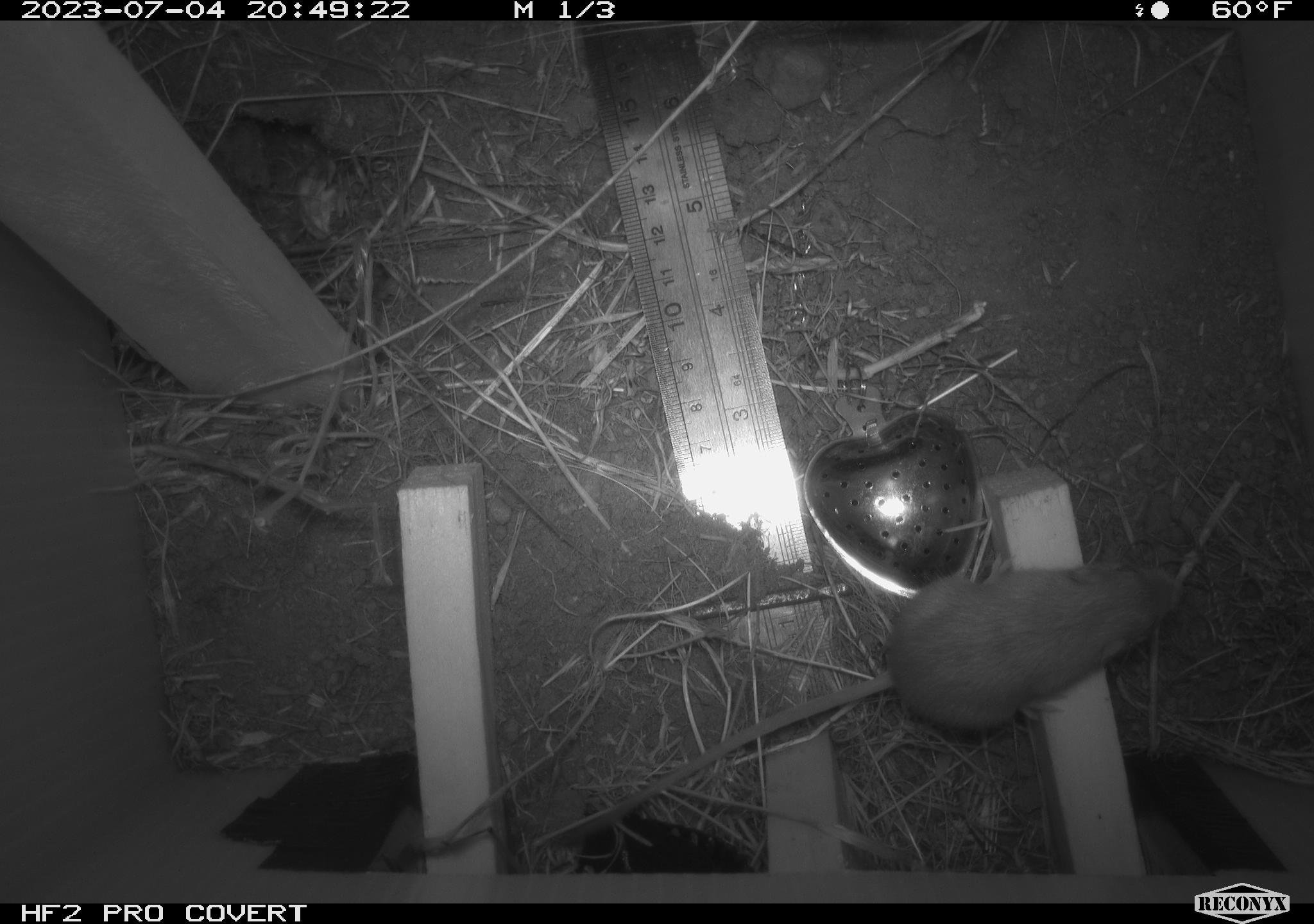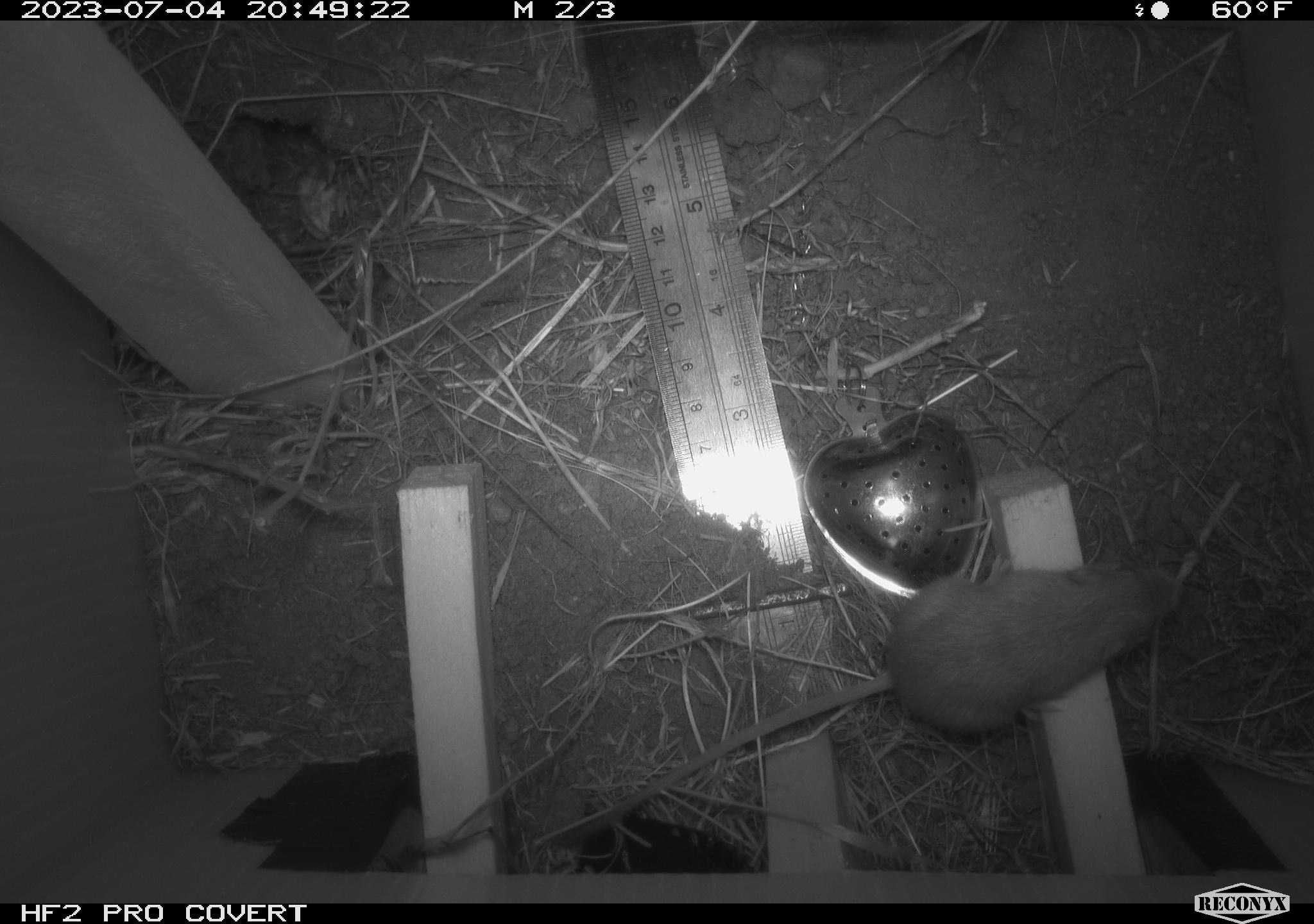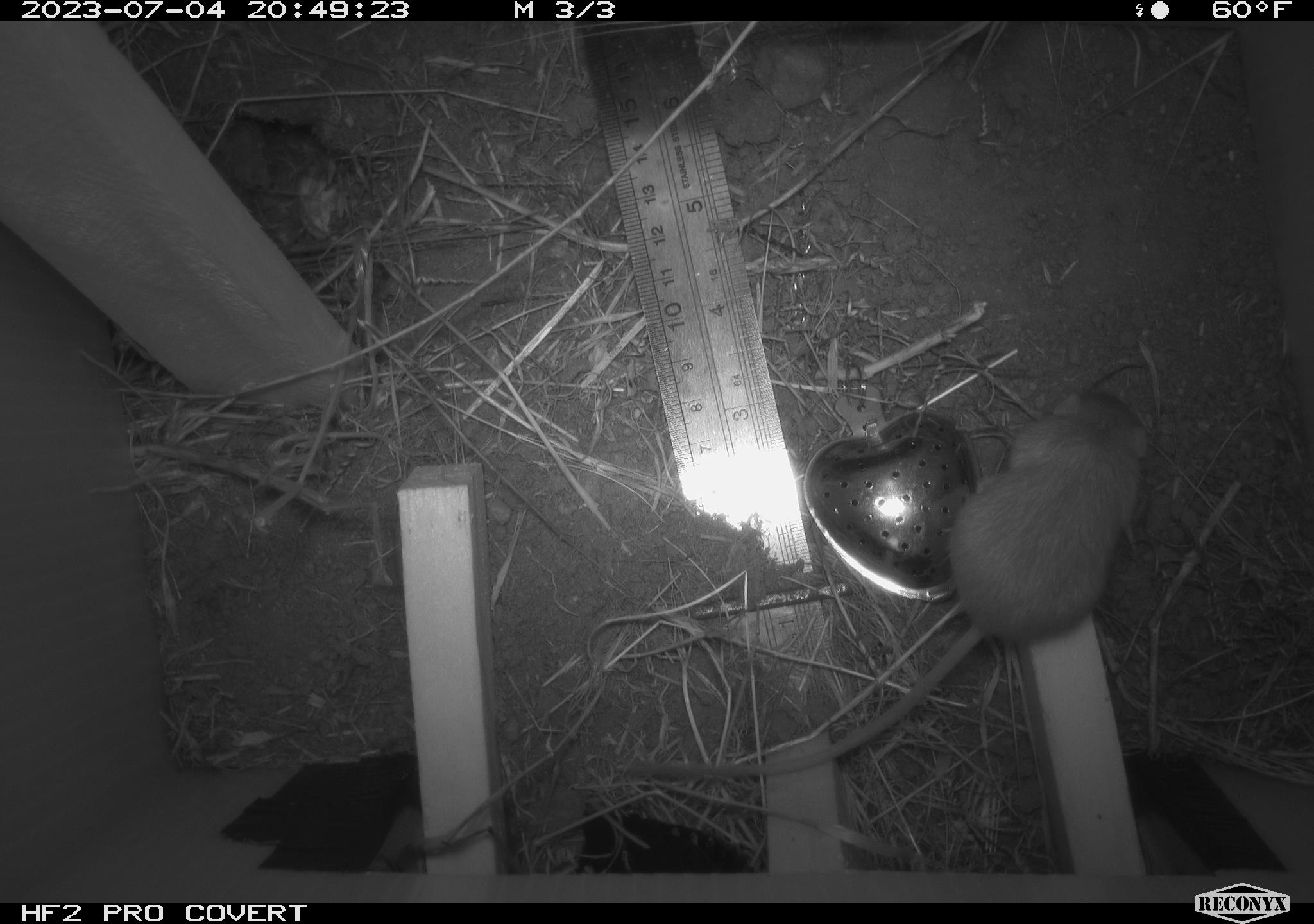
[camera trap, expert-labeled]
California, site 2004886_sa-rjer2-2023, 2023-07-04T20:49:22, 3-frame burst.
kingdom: Animalia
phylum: Chordata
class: Mammalia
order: Rodentia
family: Heteromyidae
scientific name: Heteromyidae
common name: kangaroo rats and pocket mice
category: heteromyidae family